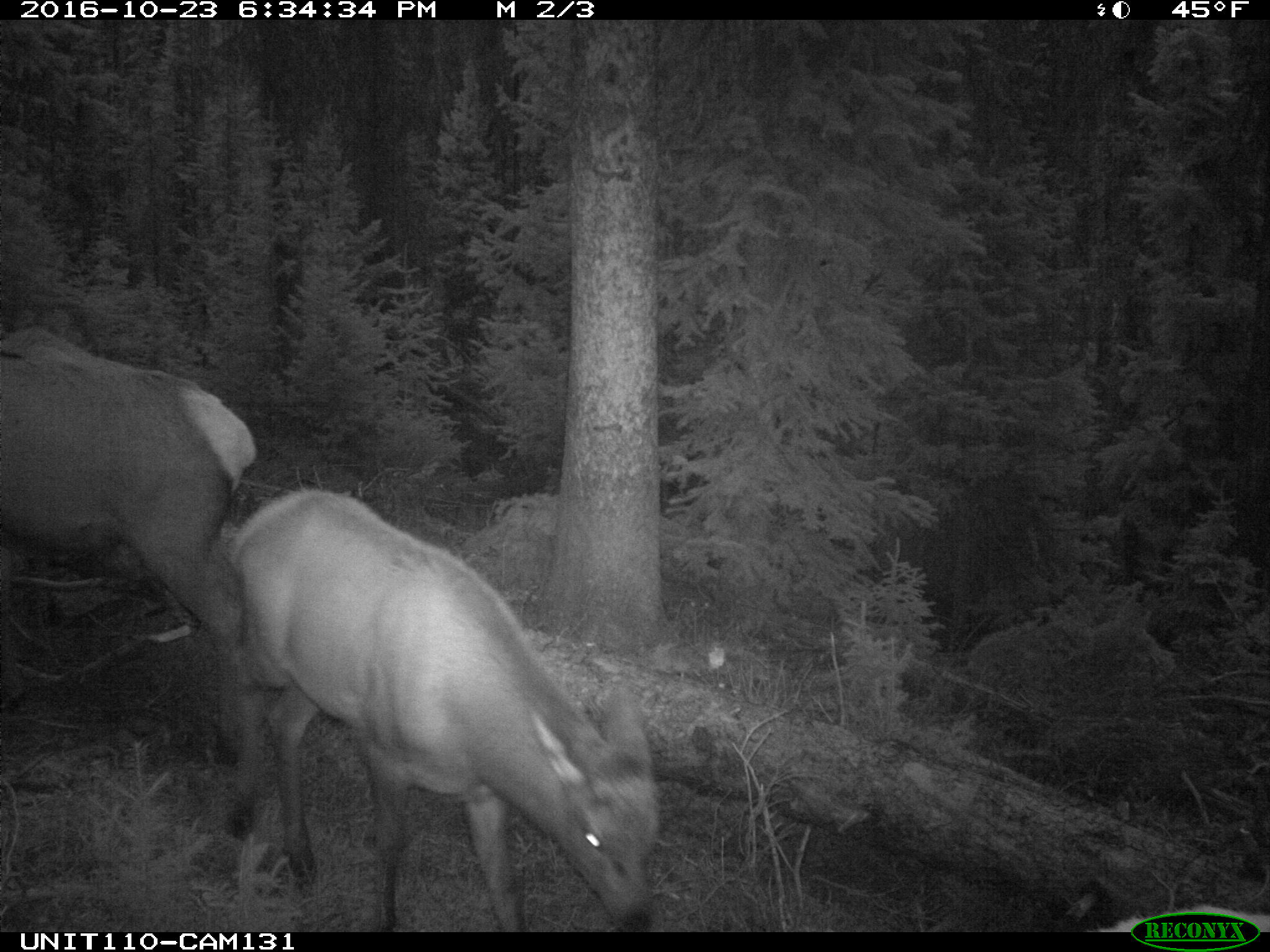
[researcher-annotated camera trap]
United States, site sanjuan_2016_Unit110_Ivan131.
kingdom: Animalia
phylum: Chordata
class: Mammalia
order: Artiodactyla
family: Cervidae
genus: Cervus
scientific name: Cervus elaphus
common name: red deer